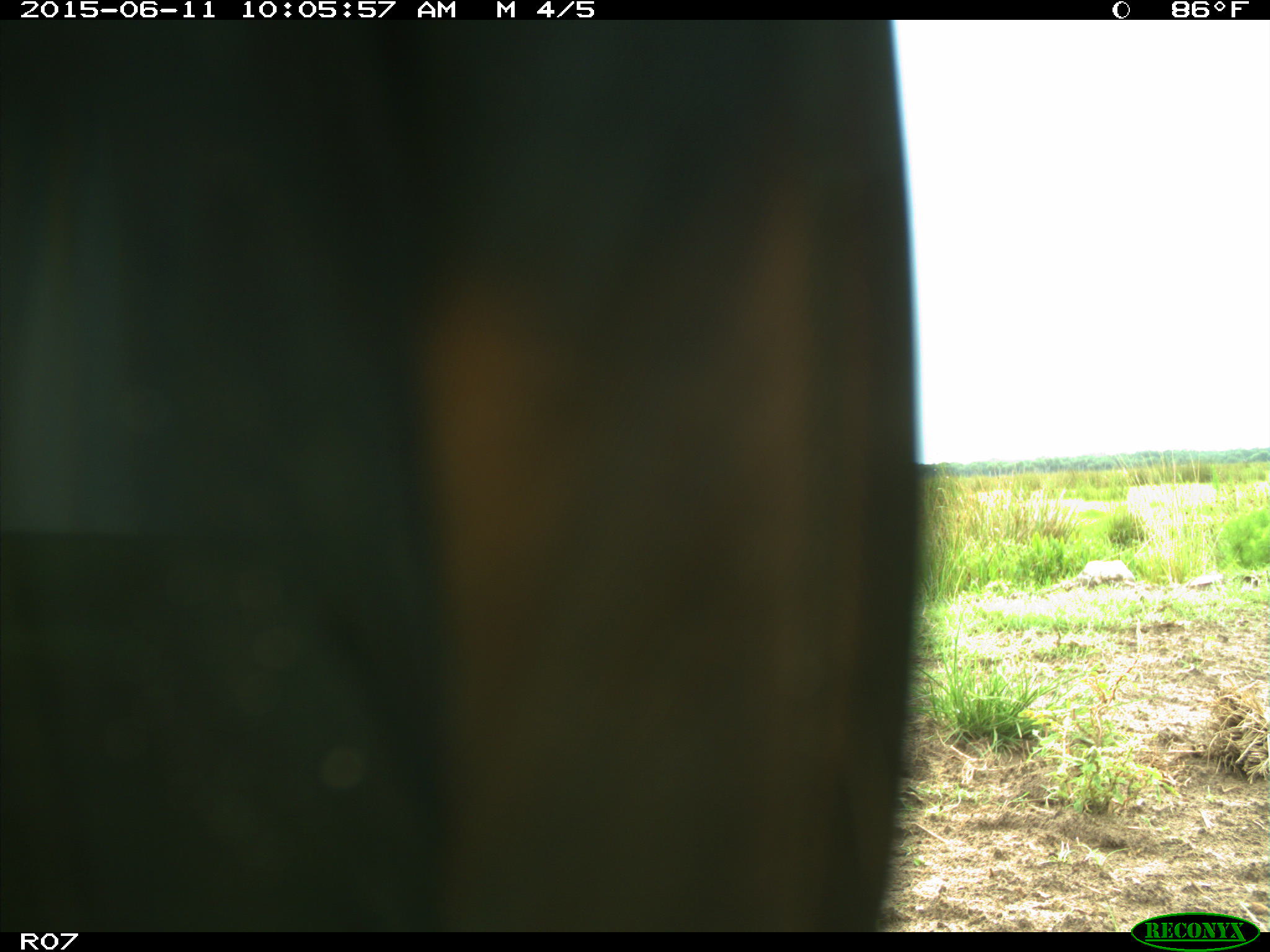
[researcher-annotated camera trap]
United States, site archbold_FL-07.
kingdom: Animalia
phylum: Chordata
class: Mammalia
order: Artiodactyla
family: Bovidae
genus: Bos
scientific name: Bos taurus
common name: domestic cow